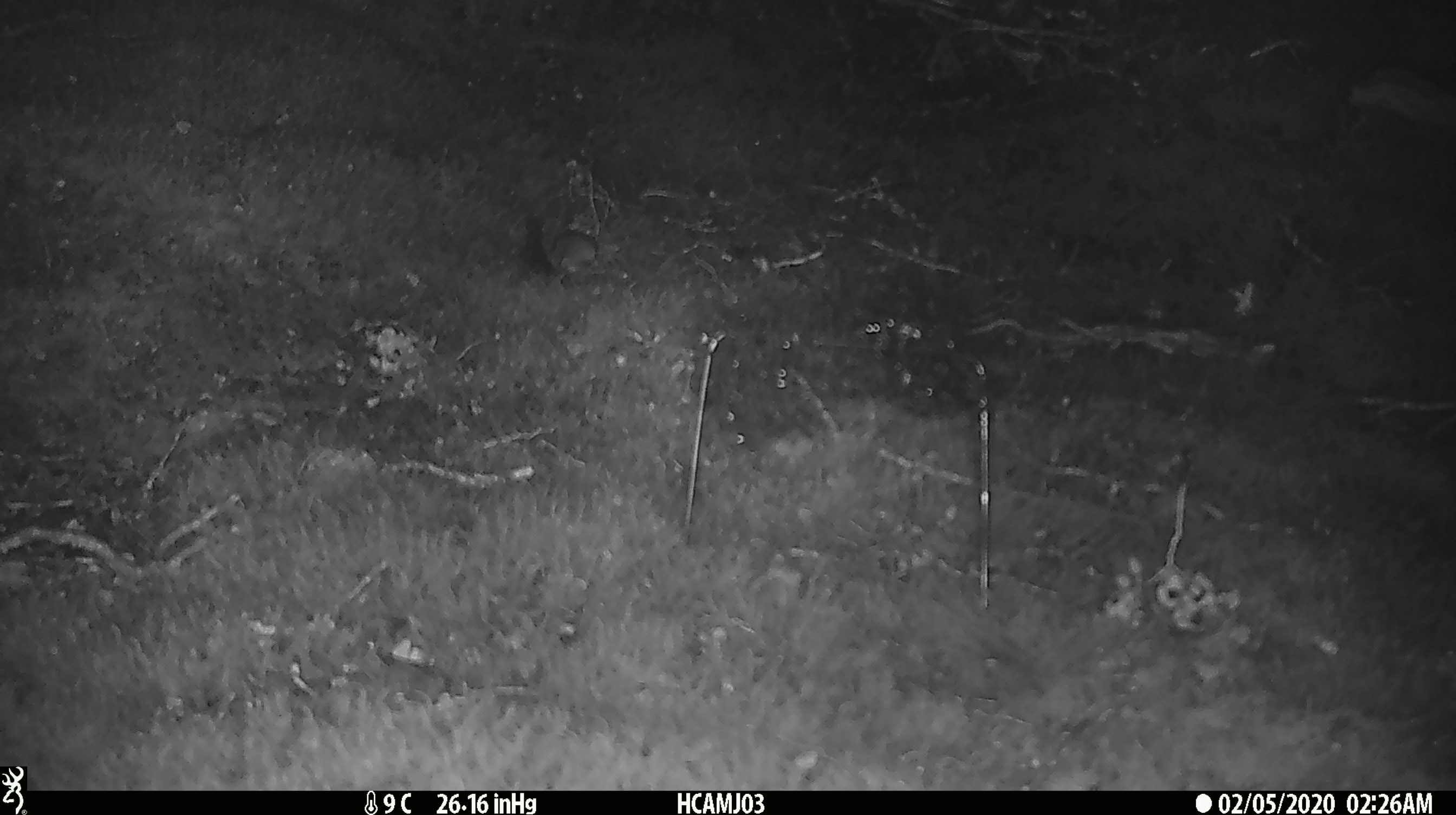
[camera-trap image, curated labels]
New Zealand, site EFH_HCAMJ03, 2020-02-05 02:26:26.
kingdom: Animalia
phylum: Chordata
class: Mammalia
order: Rodentia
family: Muridae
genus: Mus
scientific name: Mus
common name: mouse